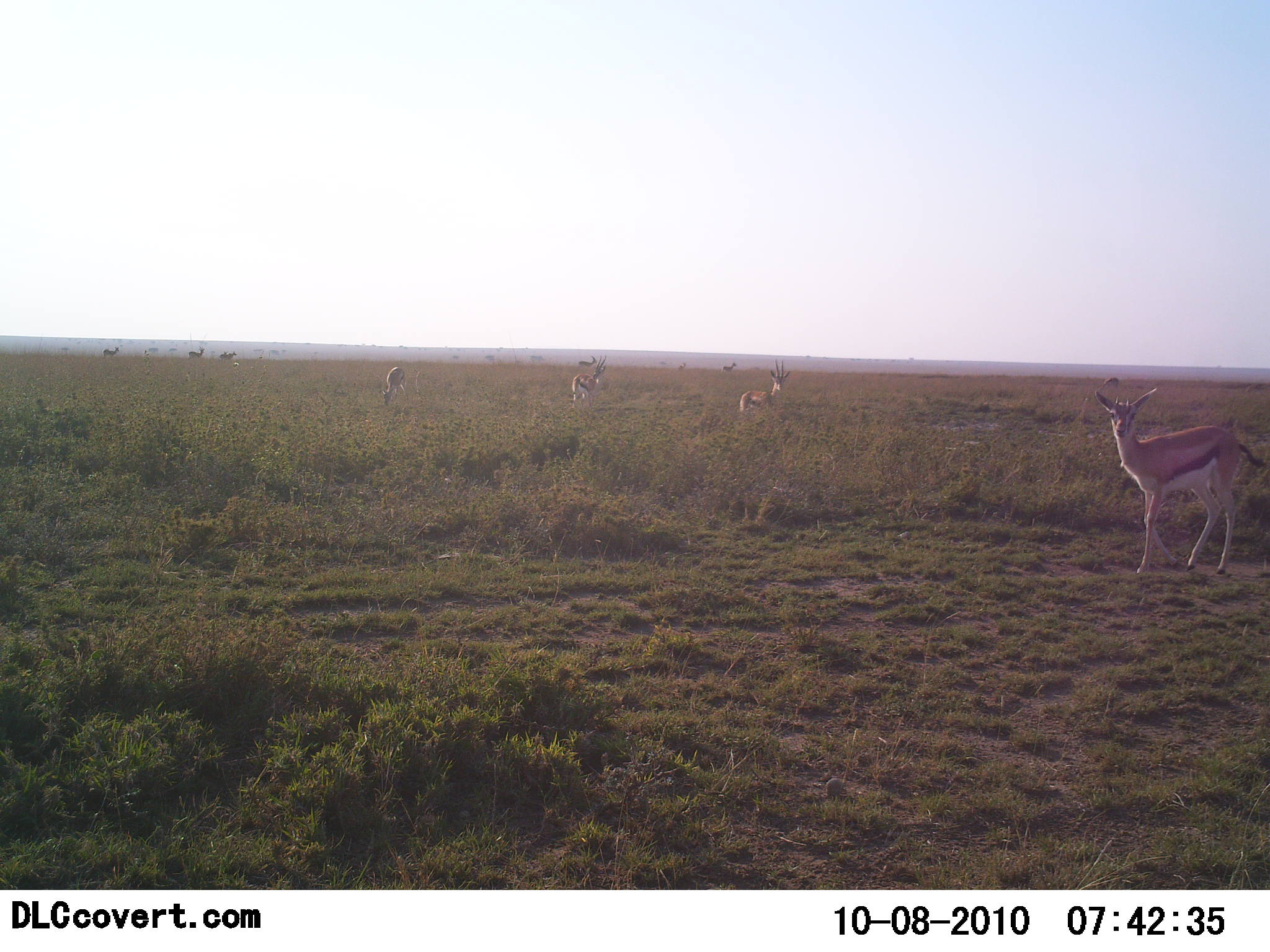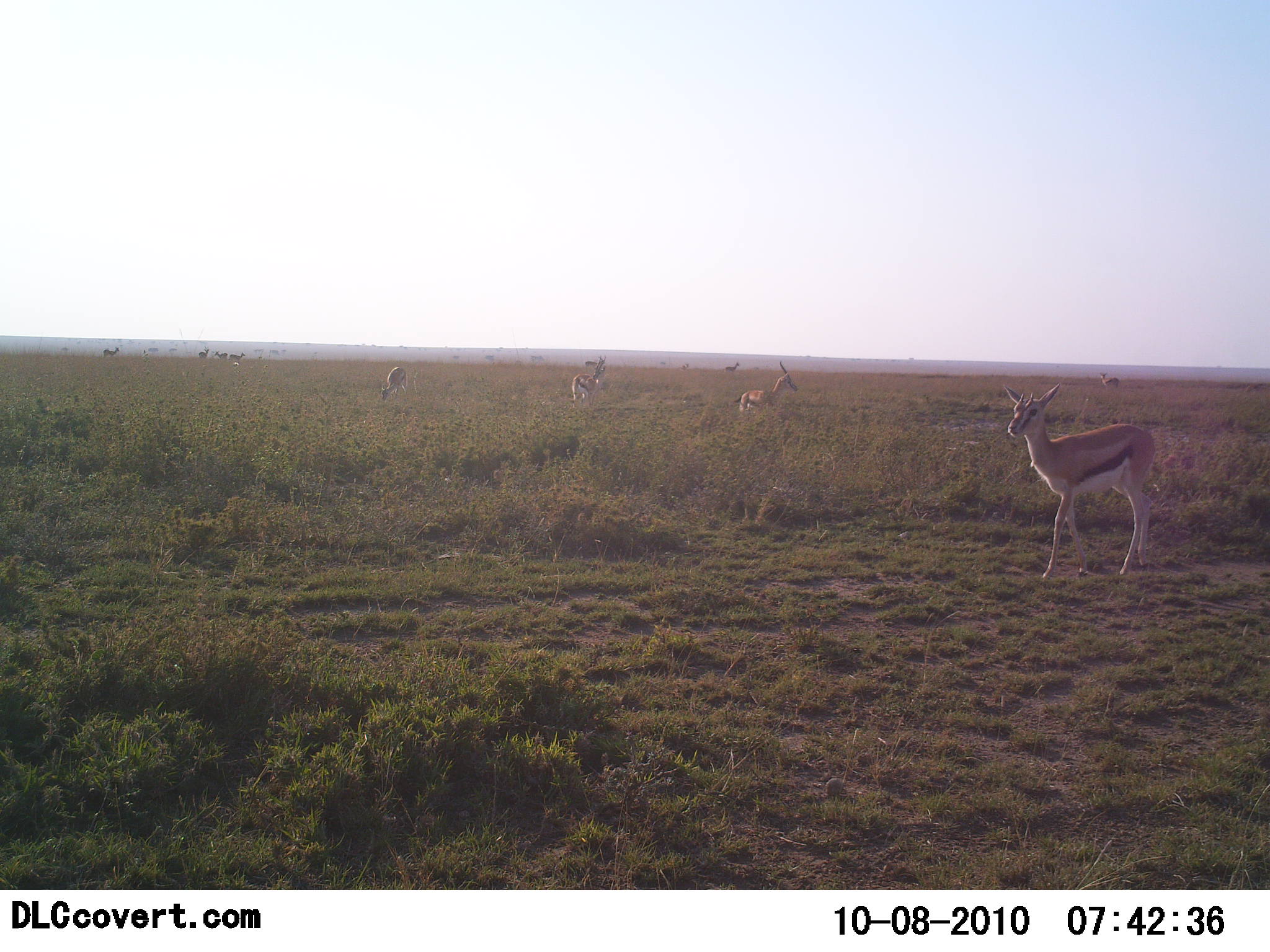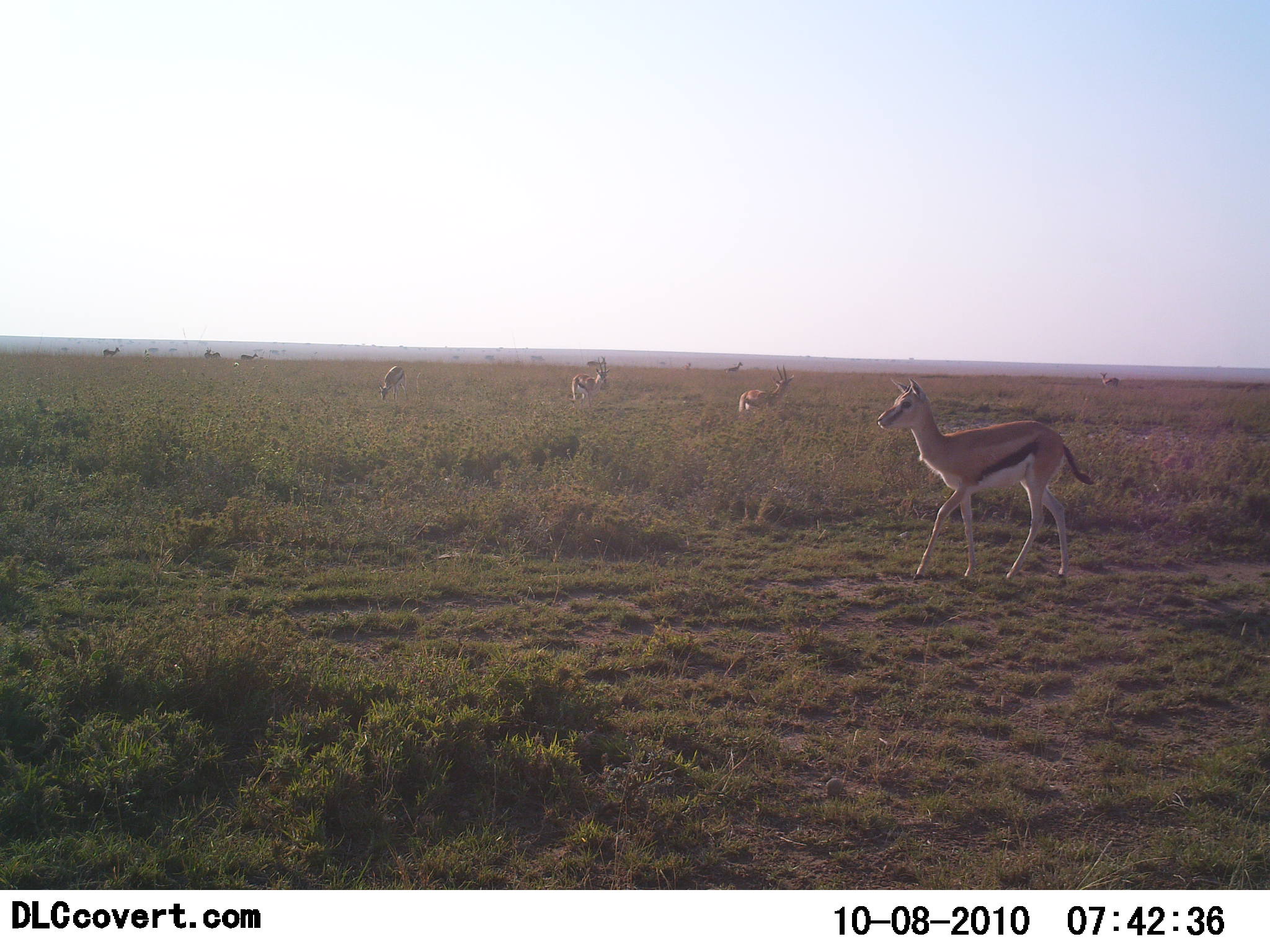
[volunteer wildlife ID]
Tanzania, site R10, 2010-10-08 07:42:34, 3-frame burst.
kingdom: Animalia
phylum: Chordata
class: Mammalia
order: Artiodactyla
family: Bovidae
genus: Eudorcas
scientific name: Eudorcas thomsonii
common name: thomson's gazelle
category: gazellethomsons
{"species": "gazellethomsons (thomson's gazelle) (Eudorcas thomsonii)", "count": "11-50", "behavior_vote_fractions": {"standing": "92%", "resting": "17%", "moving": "58%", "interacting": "8%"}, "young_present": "0%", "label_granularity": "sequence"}